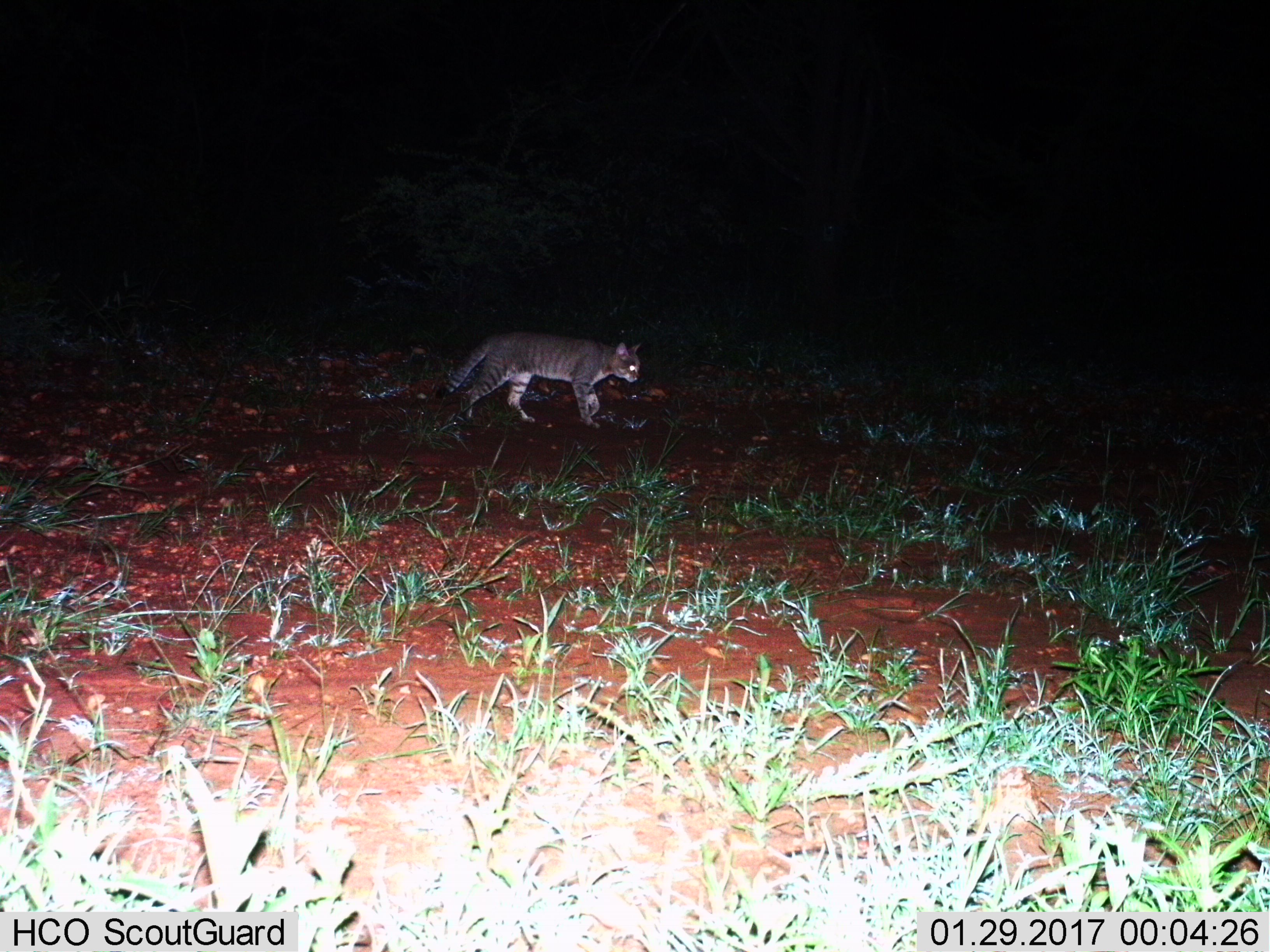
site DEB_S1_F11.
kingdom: Animalia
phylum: Chordata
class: Mammalia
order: Carnivora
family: Felidae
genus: Felis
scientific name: Felis lybica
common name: african wild cat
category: africanwildcat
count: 1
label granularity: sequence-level